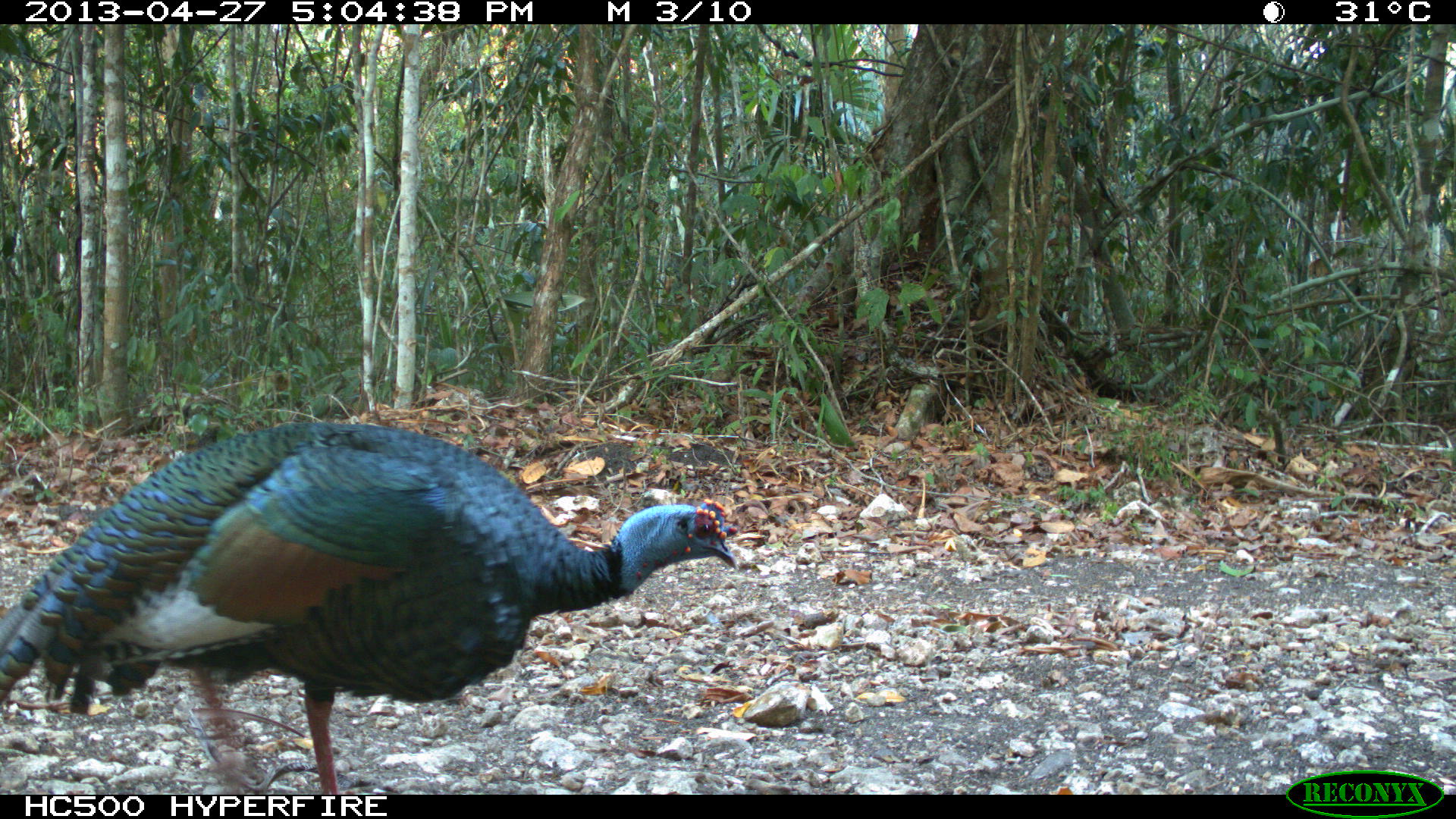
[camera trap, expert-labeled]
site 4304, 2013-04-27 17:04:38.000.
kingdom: Animalia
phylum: Chordata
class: Aves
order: Galliformes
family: Phasianidae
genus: Meleagris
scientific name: Meleagris ocellata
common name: ocellated turkey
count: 1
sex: male